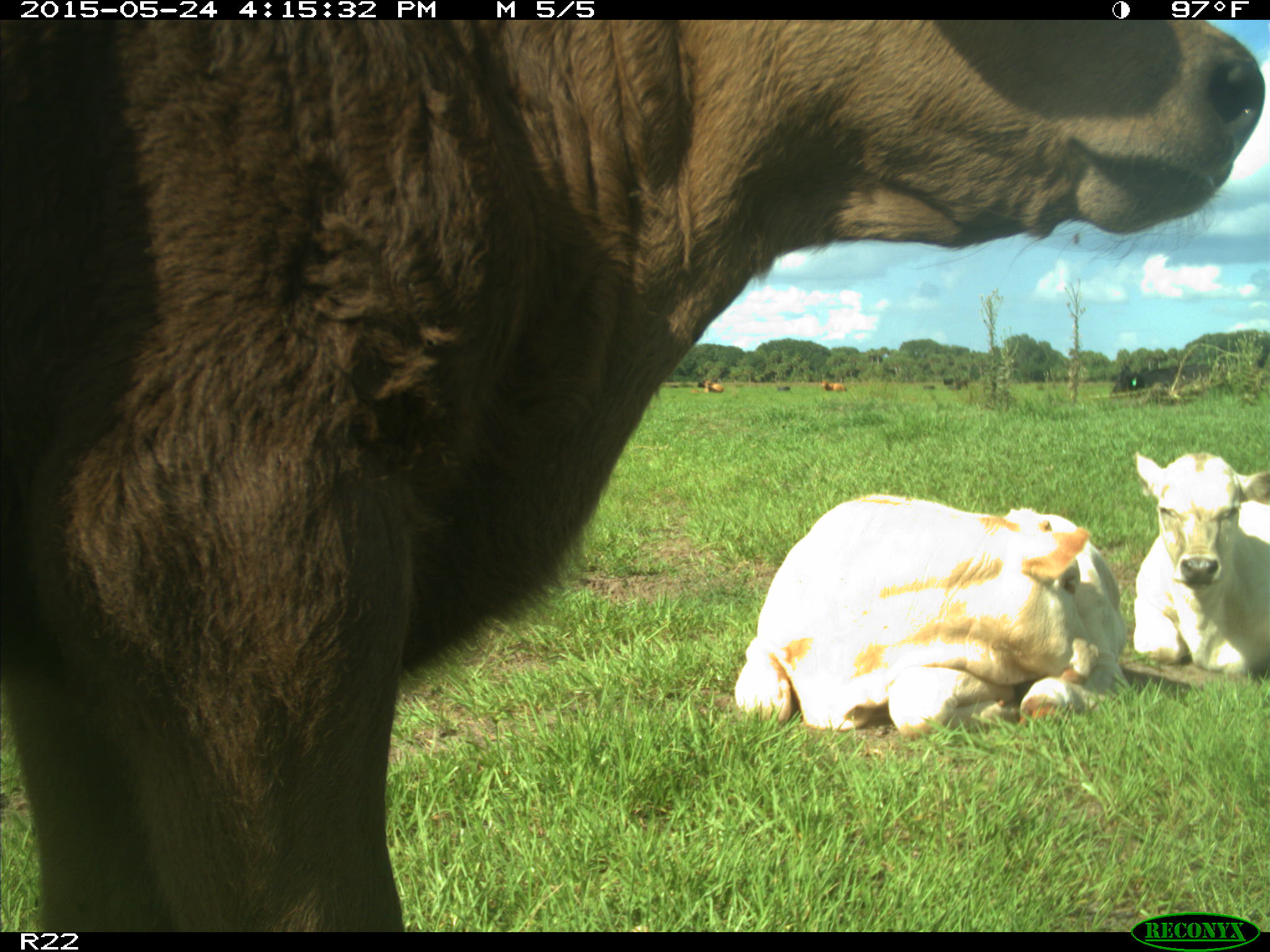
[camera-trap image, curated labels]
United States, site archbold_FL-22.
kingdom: Animalia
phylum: Chordata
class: Mammalia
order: Artiodactyla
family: Bovidae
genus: Bos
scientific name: Bos taurus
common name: domestic cow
Bos taurus (domestic cow).